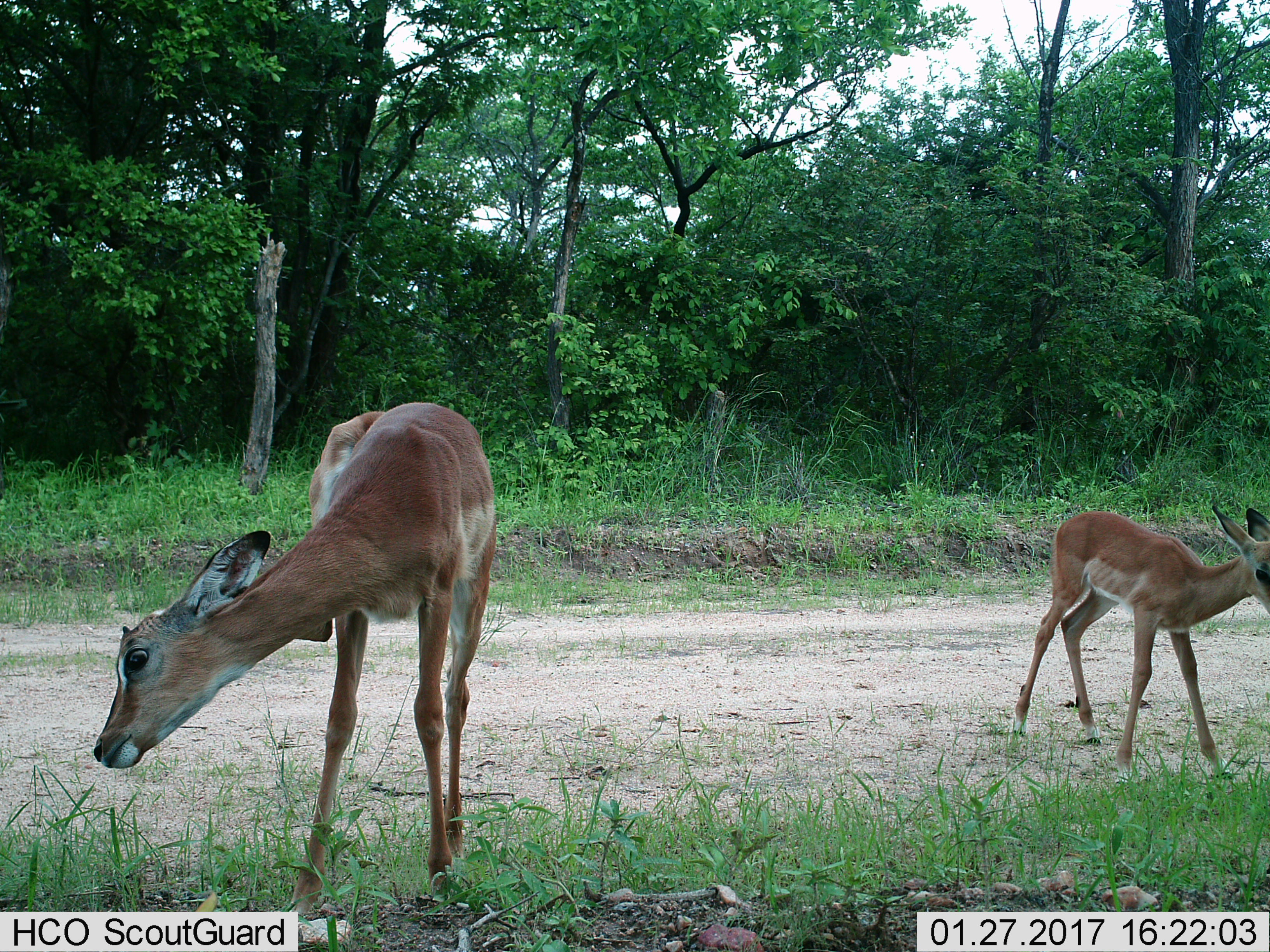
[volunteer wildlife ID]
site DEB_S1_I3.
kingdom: Animalia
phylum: Chordata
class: Mammalia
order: Artiodactyla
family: Bovidae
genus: Aepyceros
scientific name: Aepyceros melampus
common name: impala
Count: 2.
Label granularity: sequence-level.